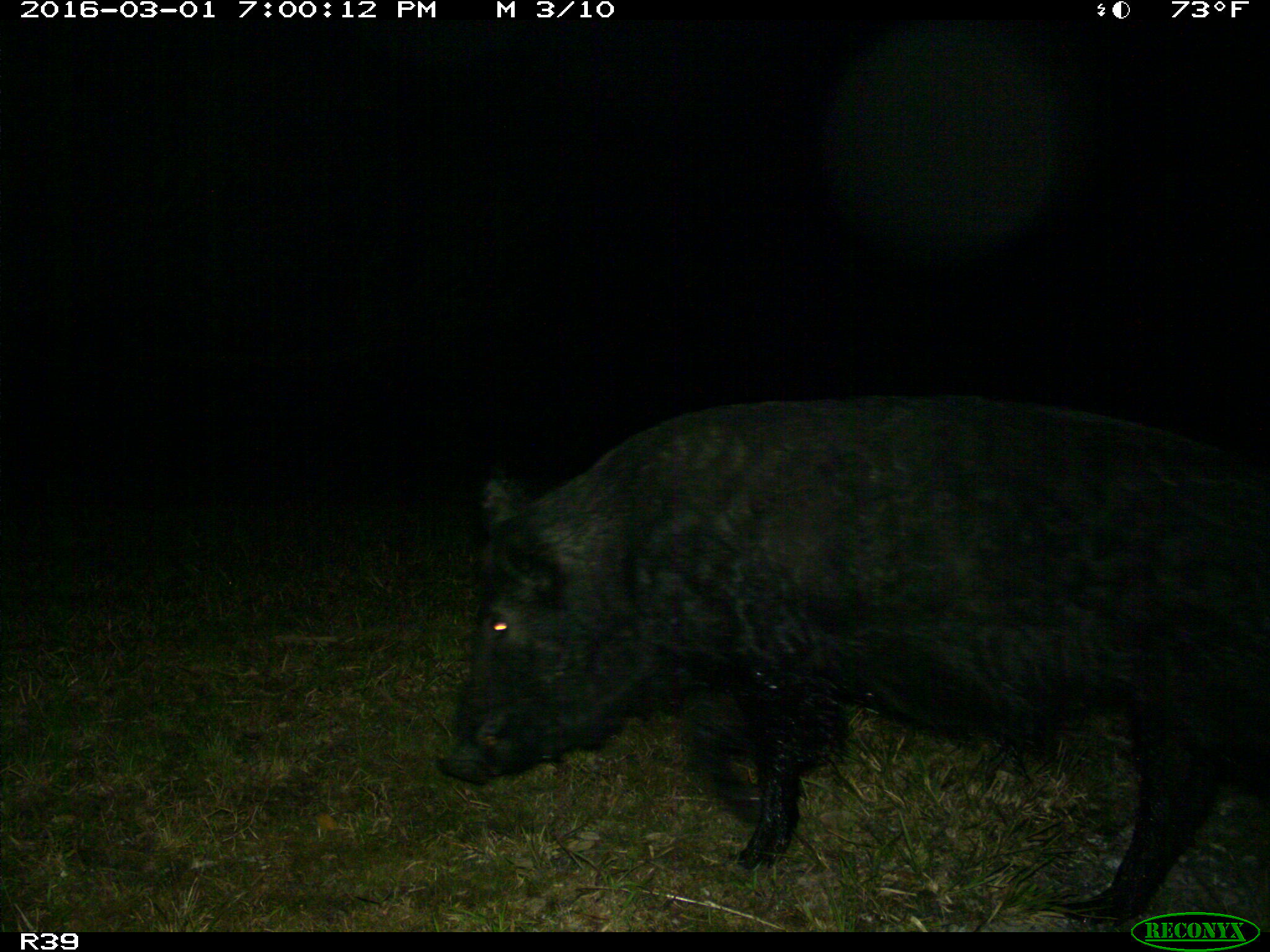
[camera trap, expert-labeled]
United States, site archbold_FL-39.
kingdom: Animalia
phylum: Chordata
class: Mammalia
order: Artiodactyla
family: Suidae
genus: Sus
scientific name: Sus scrofa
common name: wild boar